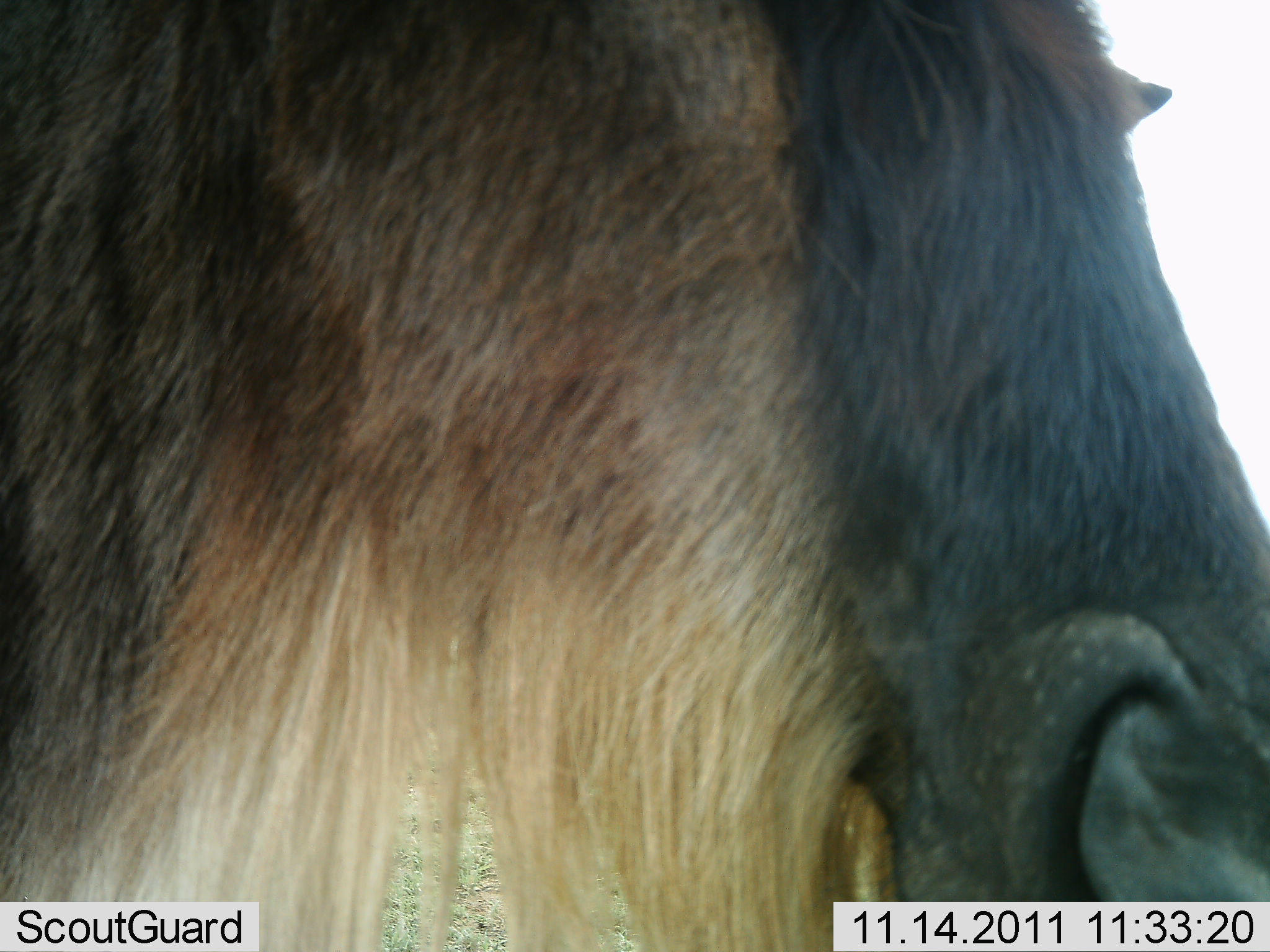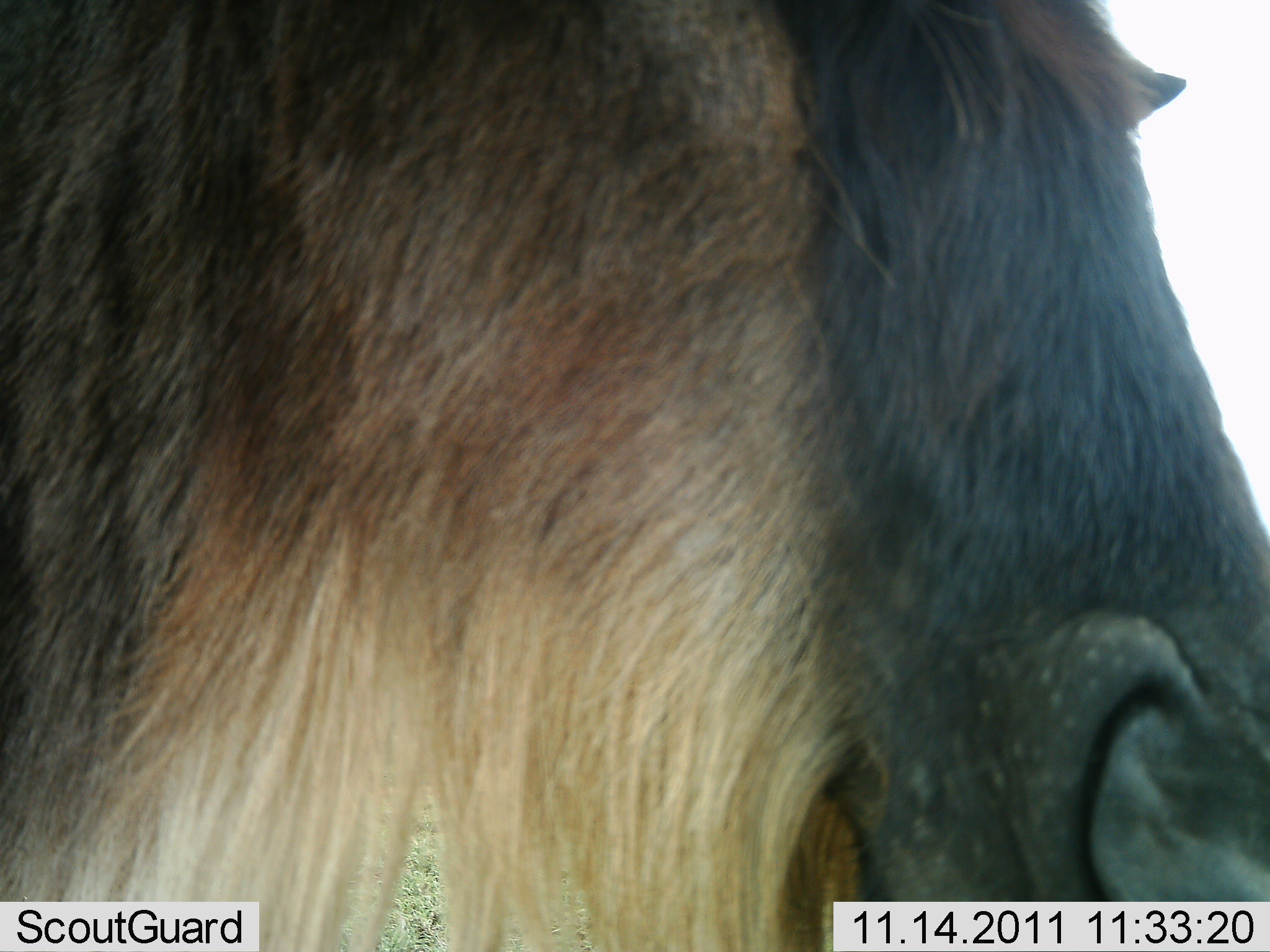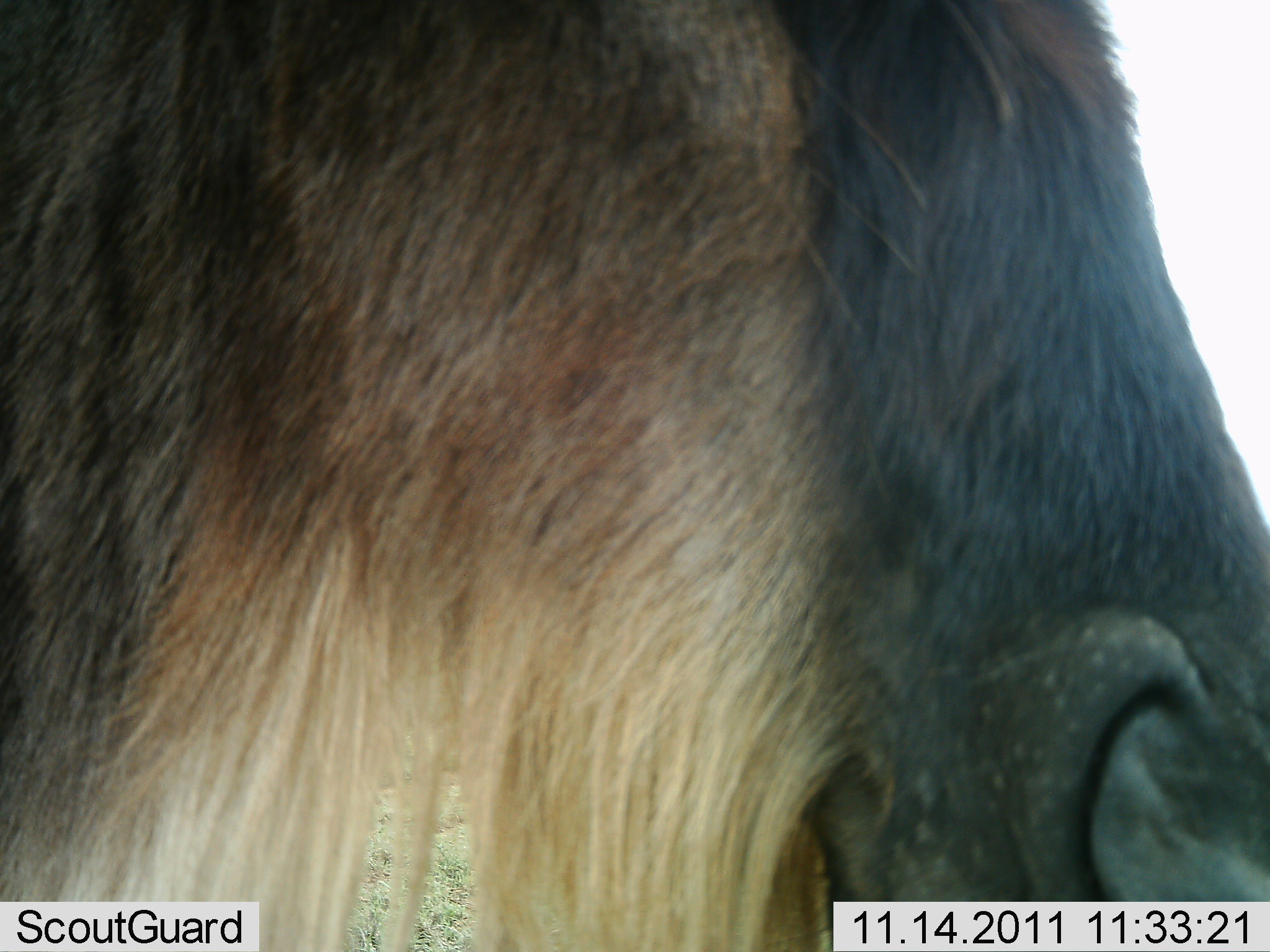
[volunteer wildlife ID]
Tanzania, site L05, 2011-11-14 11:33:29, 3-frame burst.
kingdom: Animalia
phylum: Chordata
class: Mammalia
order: Artiodactyla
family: Bovidae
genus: Connochaetes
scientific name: Connochaetes taurinus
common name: blue wildebeest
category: wildebeest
Wildebeest (blue wildebeest) (Connochaetes taurinus), count 1. Behavior (volunteer vote fractions): standing 29%, resting 0%, moving 7%, interacting 0%. Young present (vote fraction): 0%. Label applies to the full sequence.